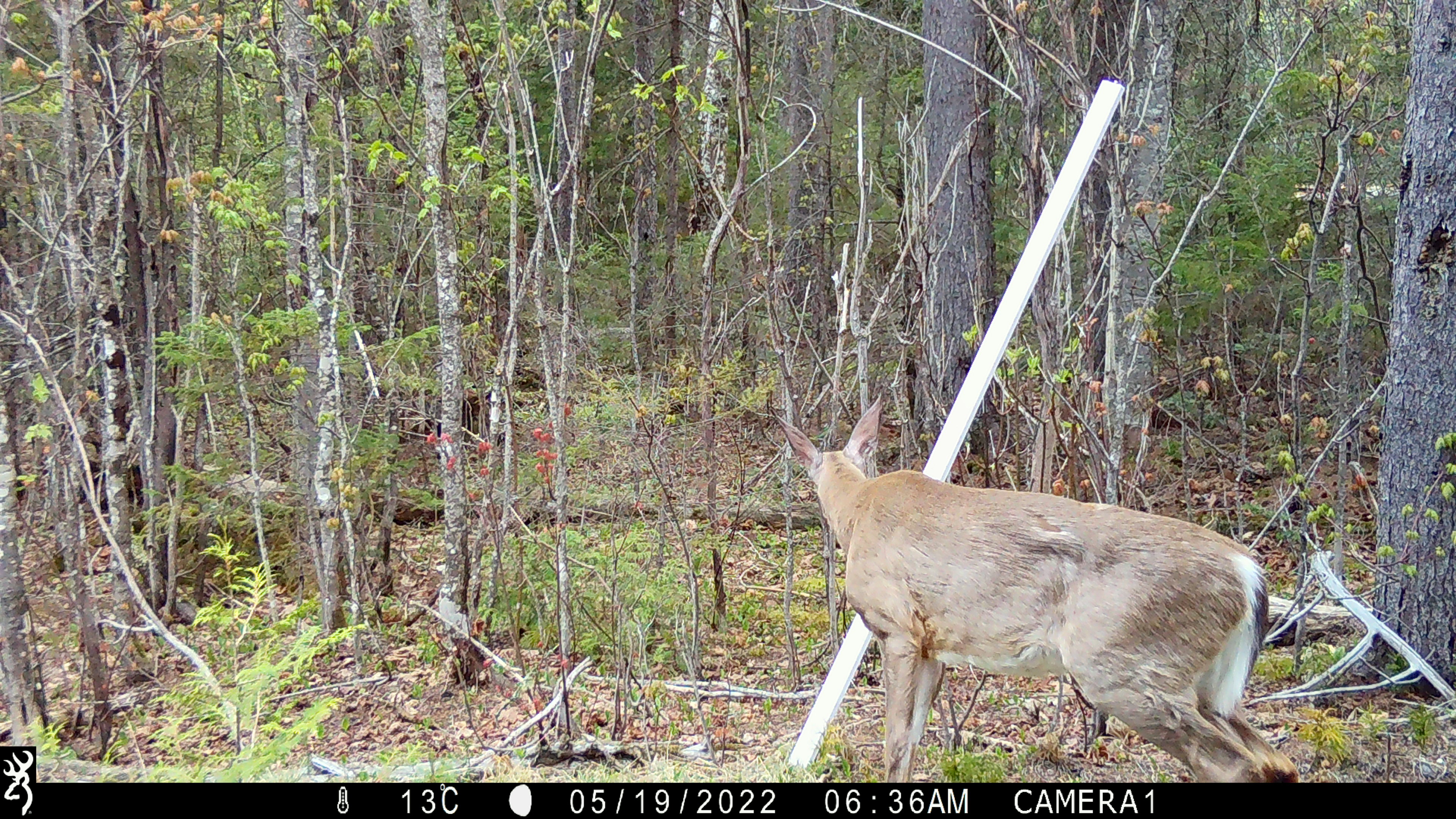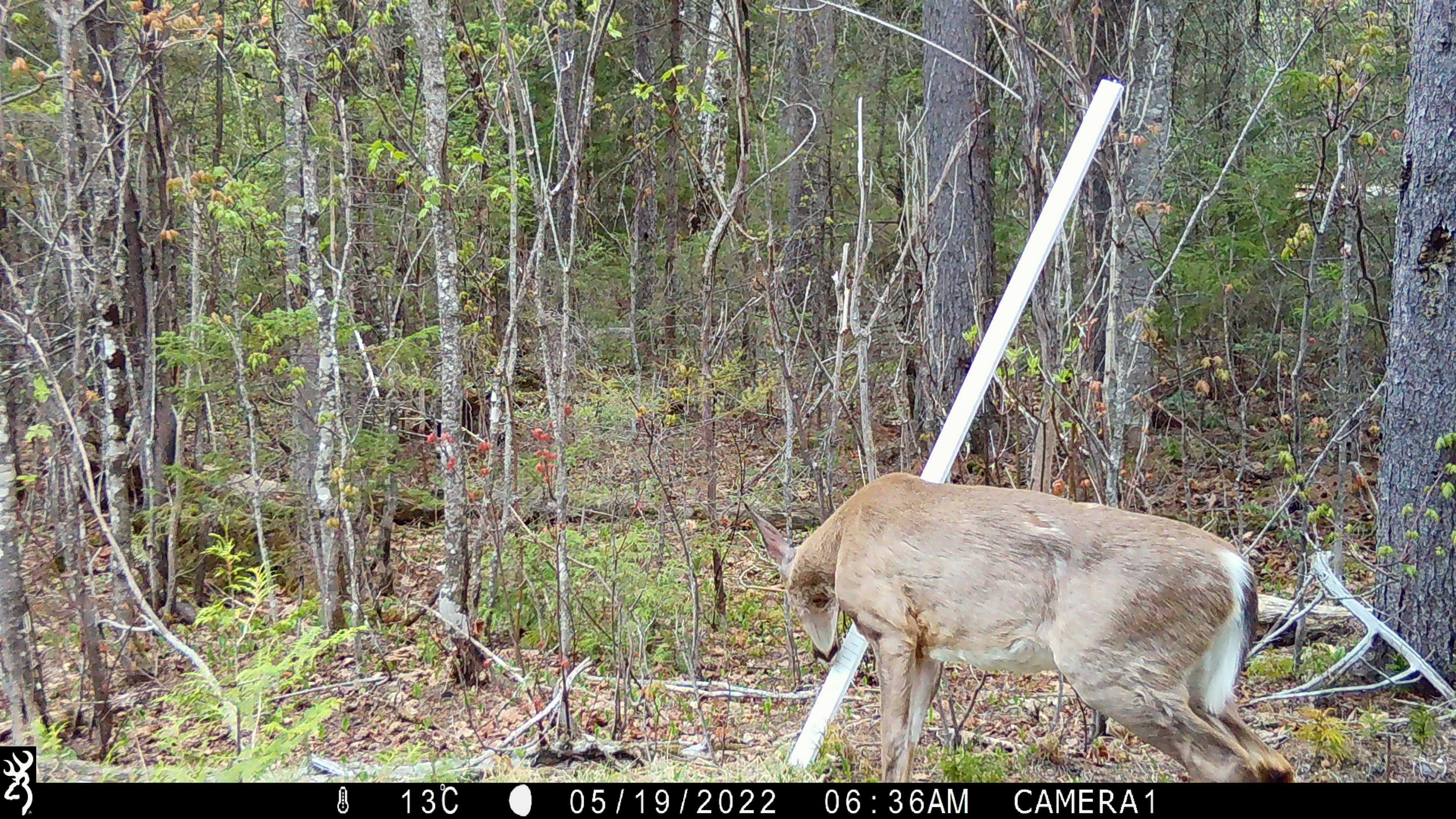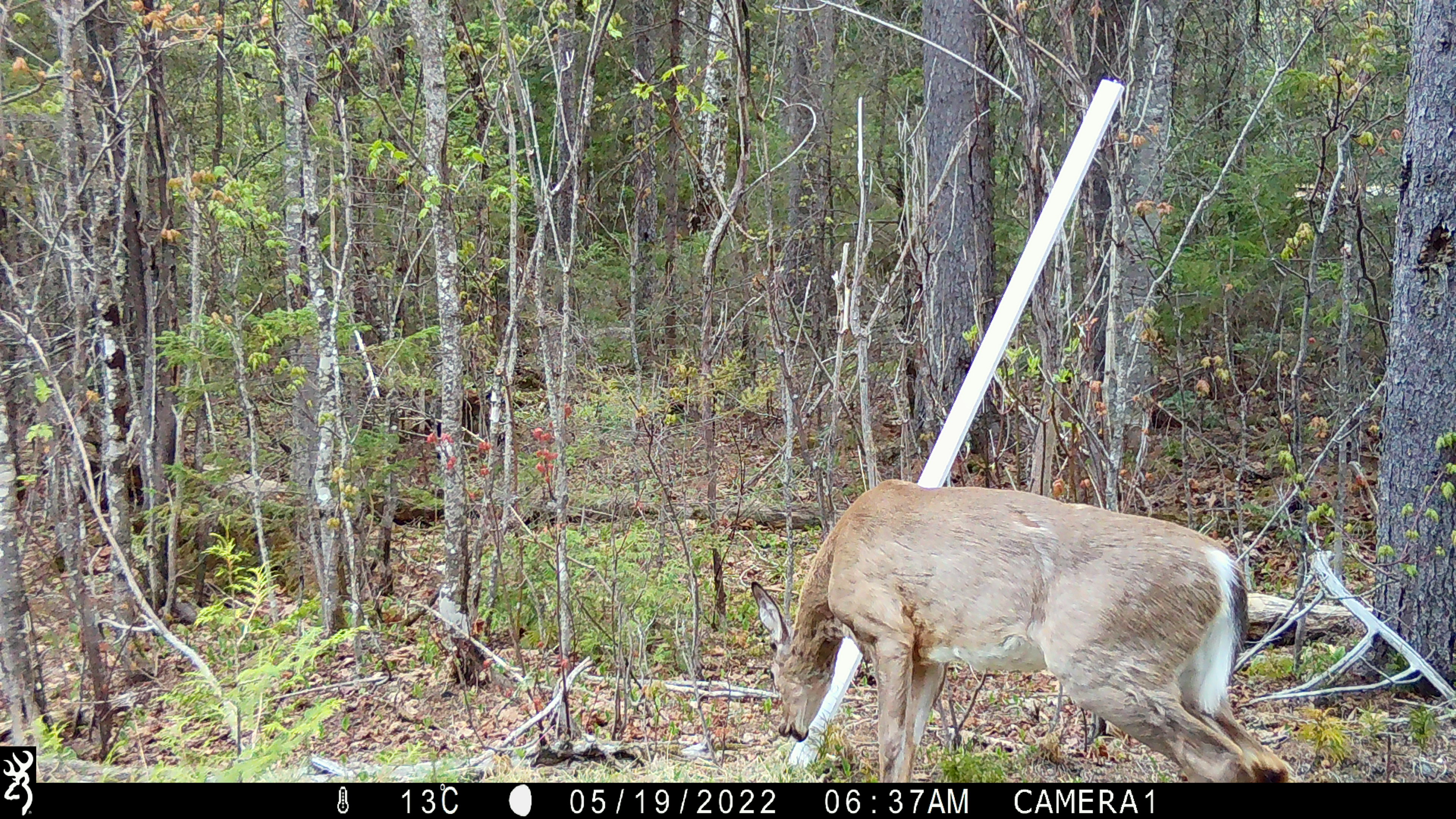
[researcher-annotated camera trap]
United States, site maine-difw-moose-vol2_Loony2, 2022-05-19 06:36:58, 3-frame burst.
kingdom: Animalia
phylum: Chordata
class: Mammalia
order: Artiodactyla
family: Cervidae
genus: Odocoileus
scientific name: Odocoileus virginianus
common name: white-tailed deer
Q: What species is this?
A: White-tailed deer (Odocoileus virginianus).